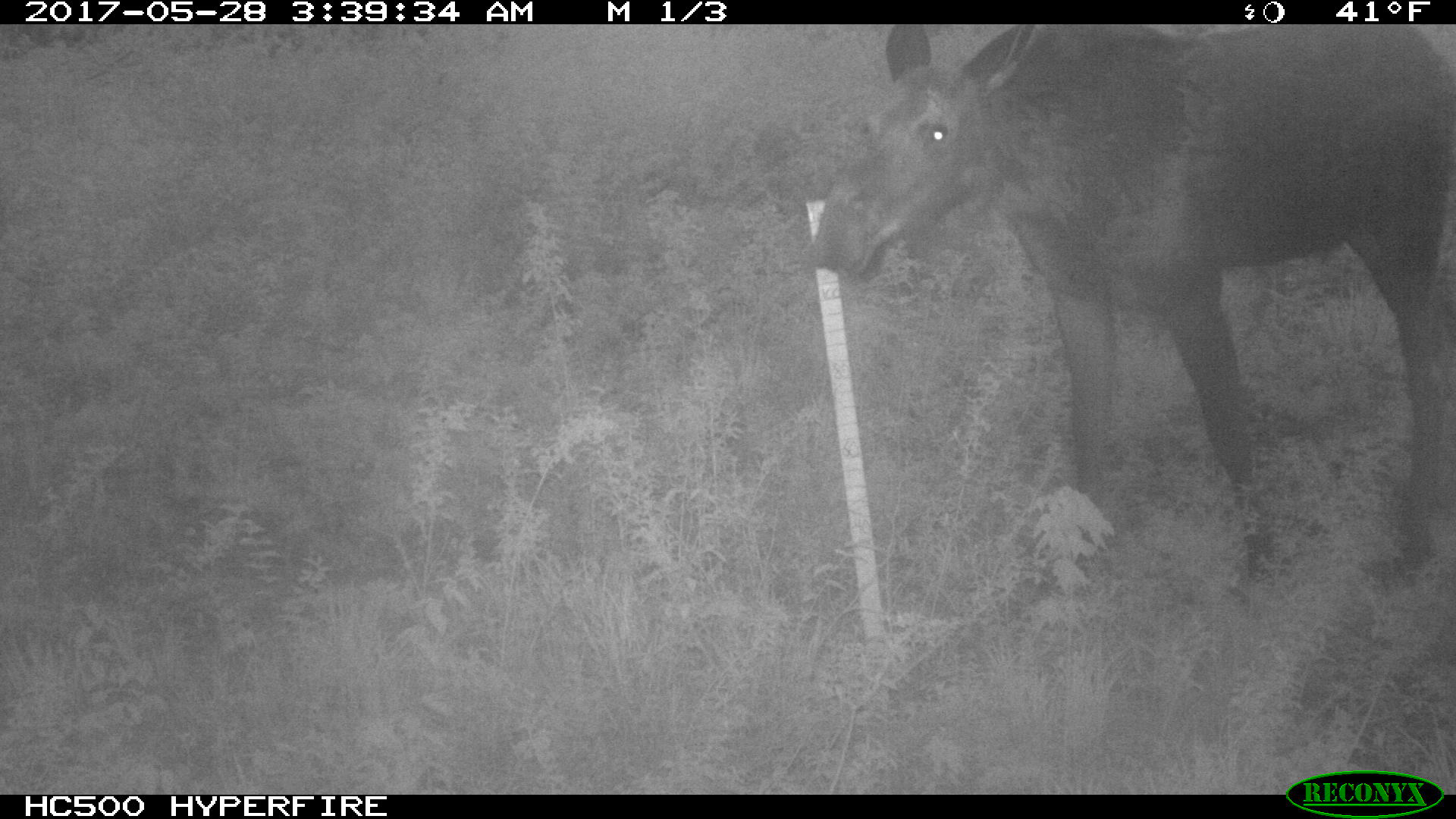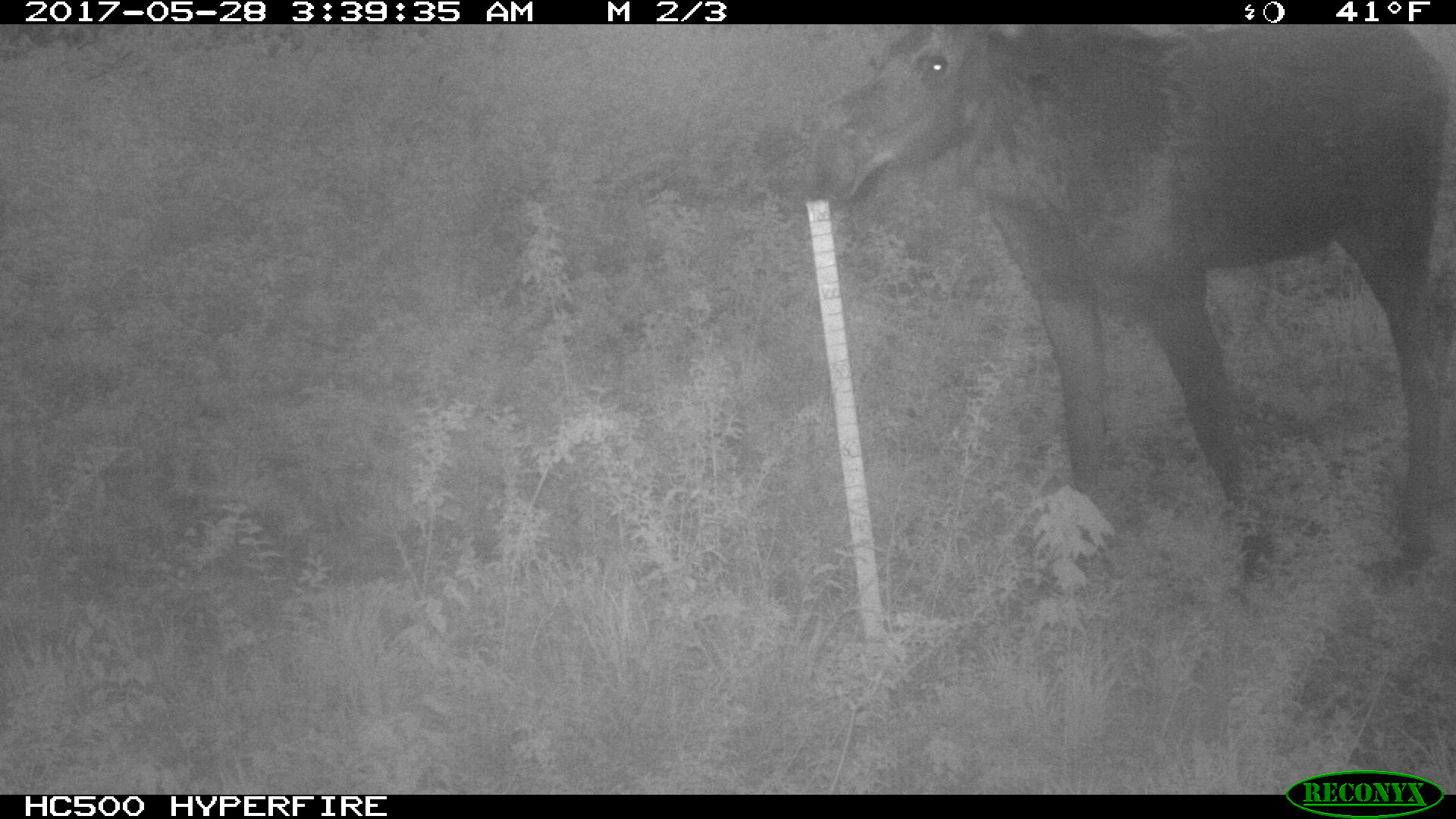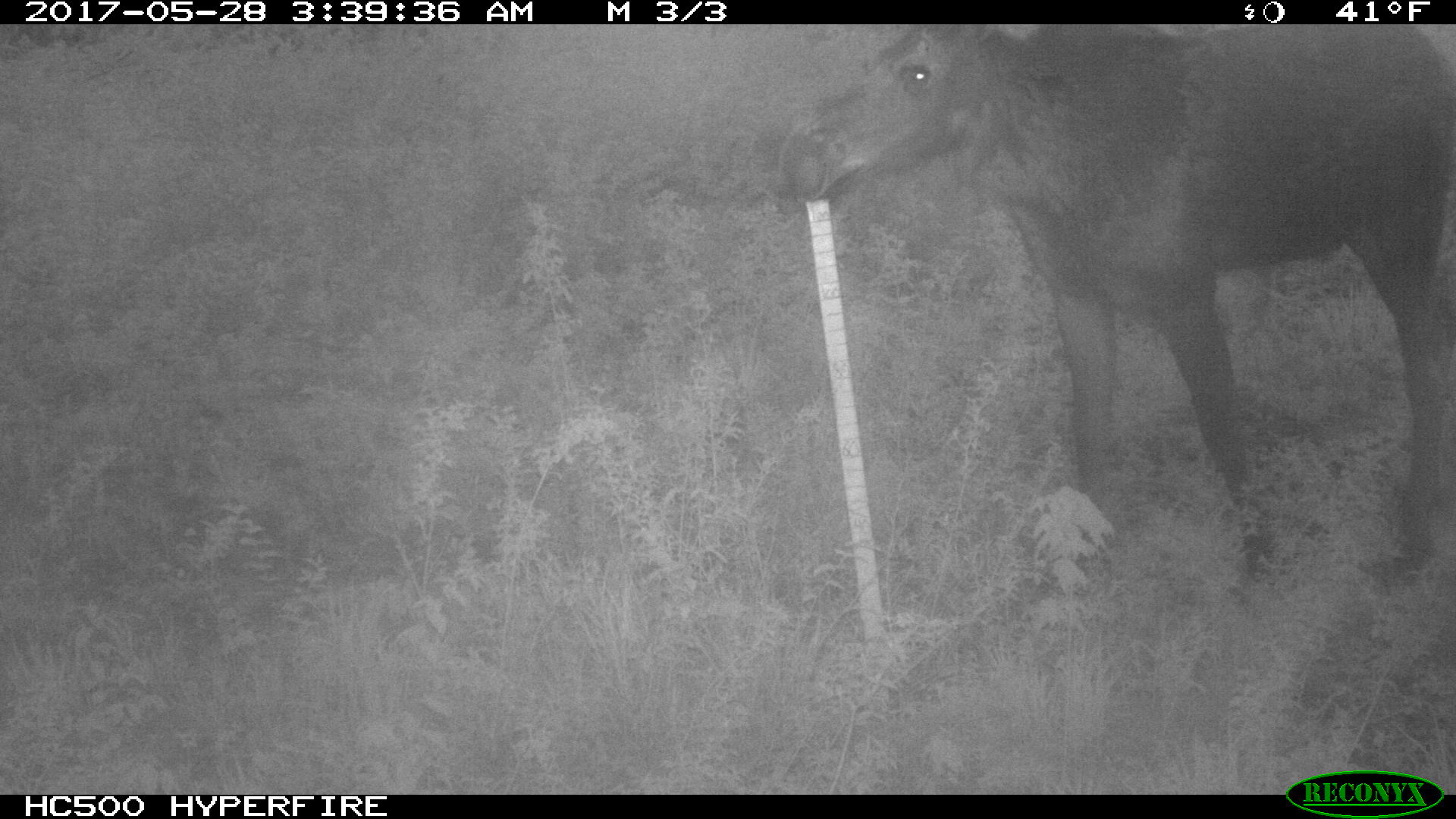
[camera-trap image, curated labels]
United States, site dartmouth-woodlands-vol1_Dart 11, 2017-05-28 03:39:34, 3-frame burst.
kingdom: Animalia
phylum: Chordata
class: Mammalia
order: Artiodactyla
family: Cervidae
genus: Alces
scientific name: Alces alces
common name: moose